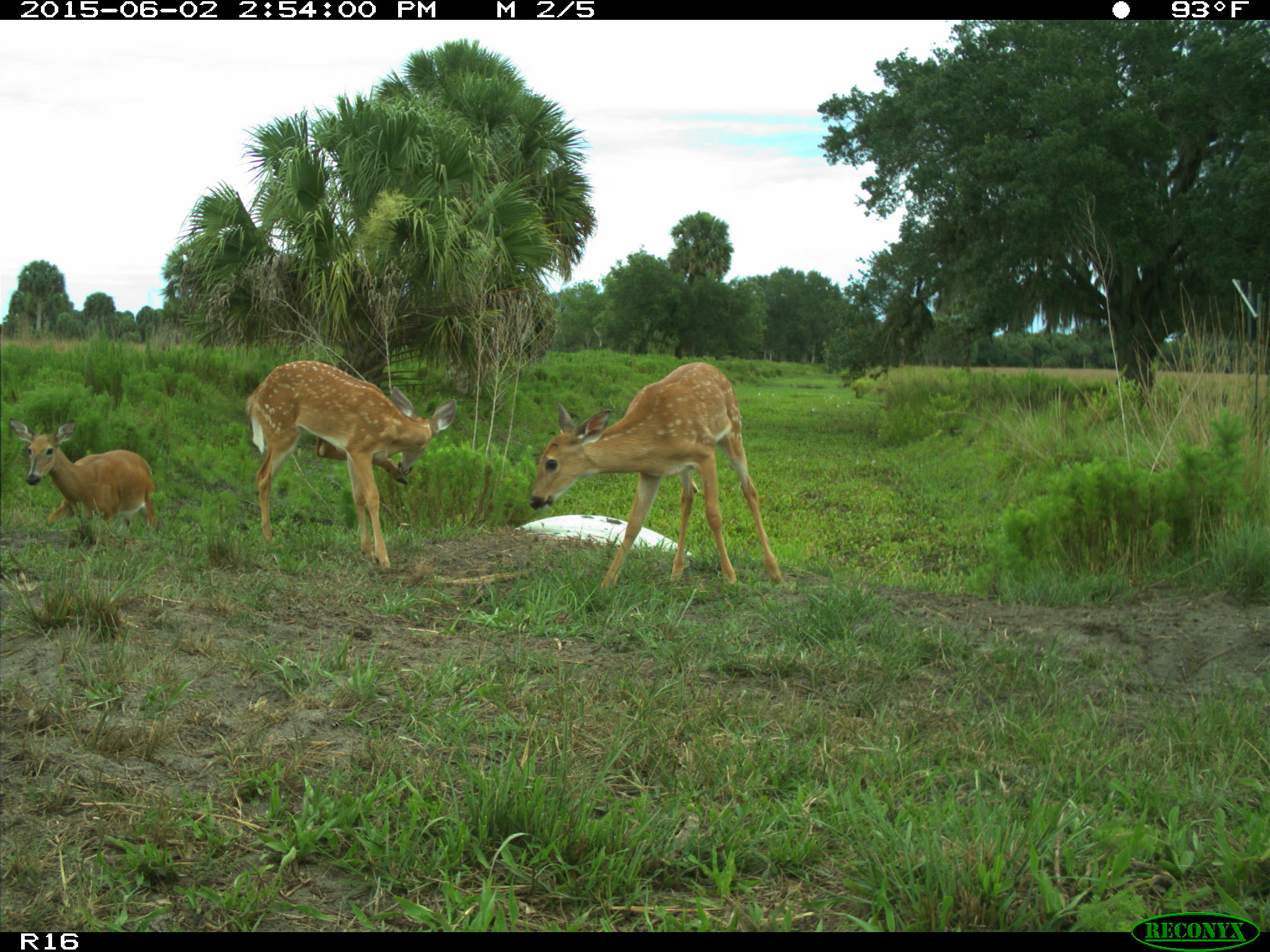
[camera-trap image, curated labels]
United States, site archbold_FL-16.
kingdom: Animalia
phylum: Chordata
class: Mammalia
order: Artiodactyla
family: Cervidae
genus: Odocoileus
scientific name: Odocoileus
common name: deer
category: unidentified deer